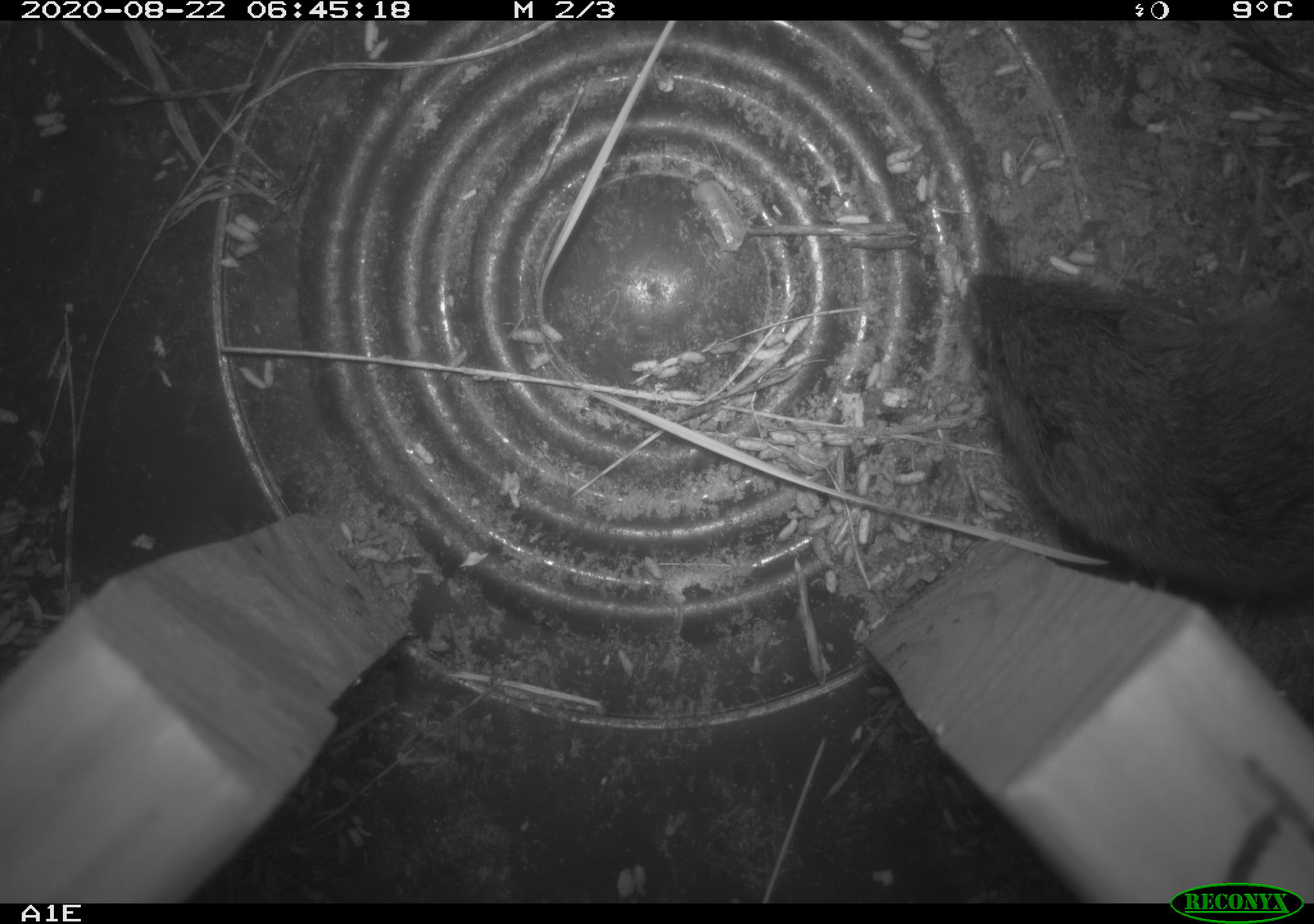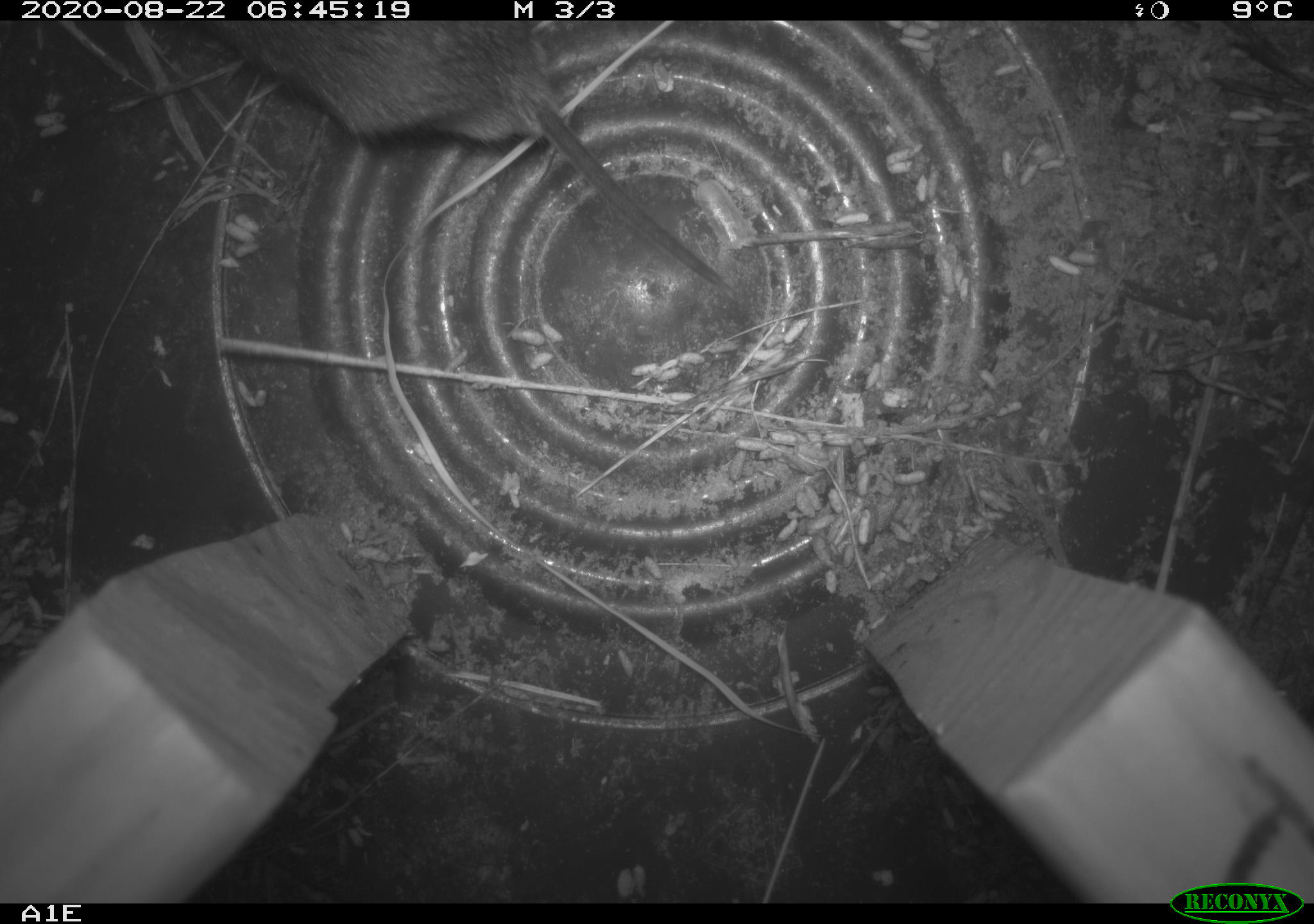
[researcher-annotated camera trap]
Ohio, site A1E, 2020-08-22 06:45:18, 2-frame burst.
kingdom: Animalia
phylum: Chordata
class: Mammalia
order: Rodentia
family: Cricetidae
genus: Microtus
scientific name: Microtus pennsylvanicus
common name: meadow vole